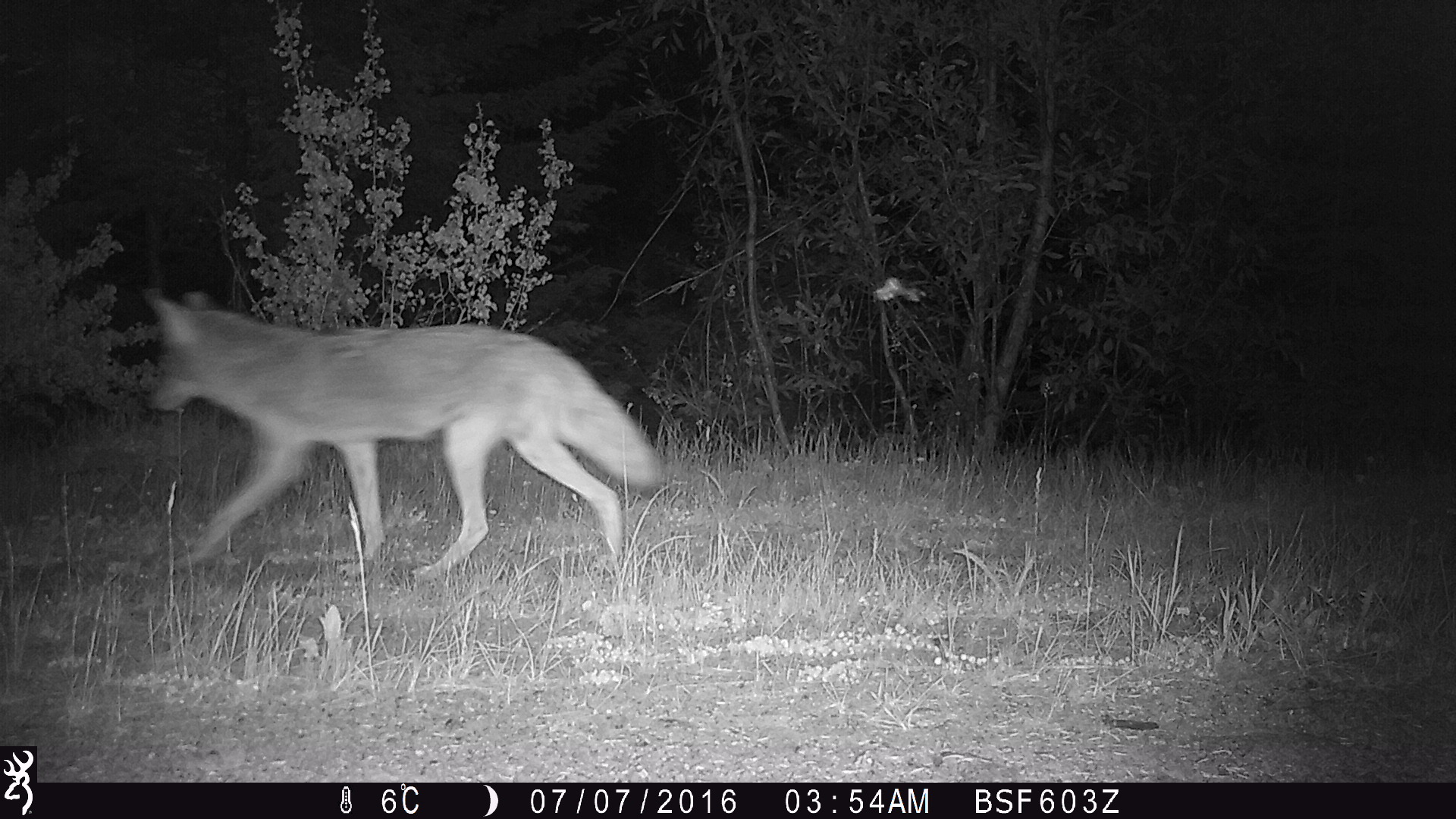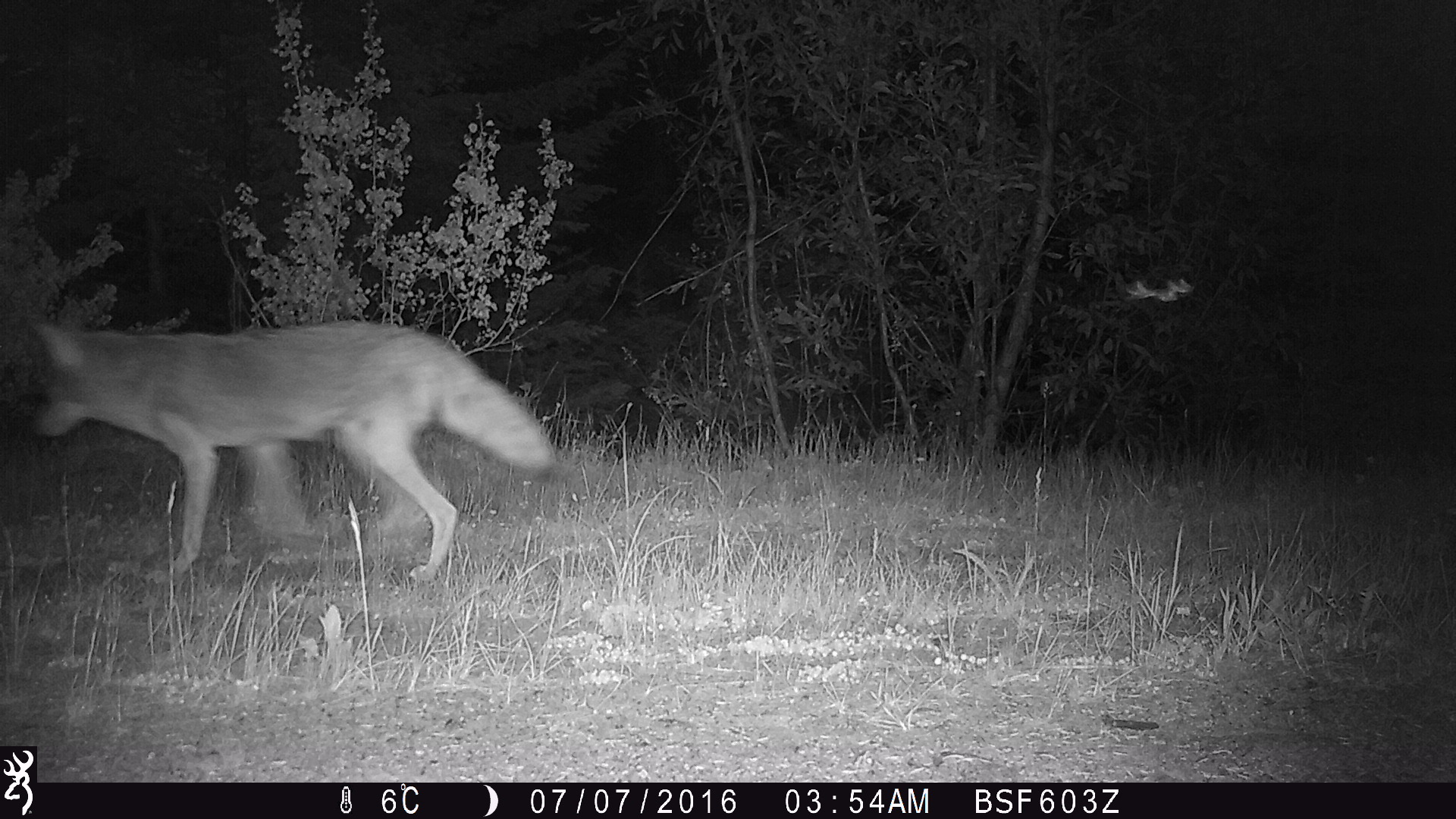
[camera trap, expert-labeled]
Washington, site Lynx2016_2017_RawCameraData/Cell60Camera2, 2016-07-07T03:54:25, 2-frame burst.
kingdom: Animalia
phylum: Chordata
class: Mammalia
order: Carnivora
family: Canidae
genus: Canis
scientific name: Canis latrans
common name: coyote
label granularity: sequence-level